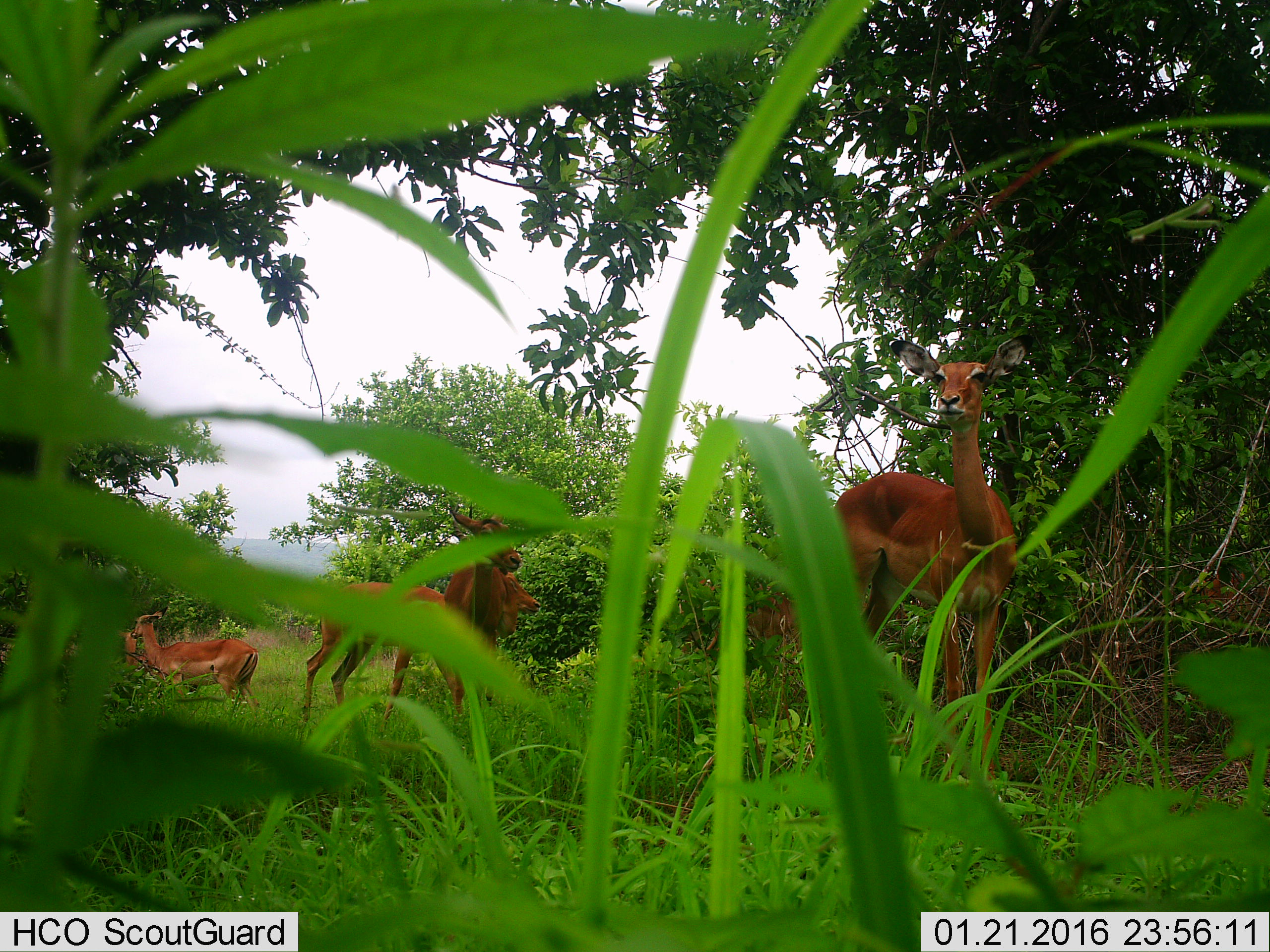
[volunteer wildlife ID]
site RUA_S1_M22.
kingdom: Animalia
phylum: Chordata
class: Mammalia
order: Artiodactyla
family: Bovidae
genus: Aepyceros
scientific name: Aepyceros melampus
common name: impala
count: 6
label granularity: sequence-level